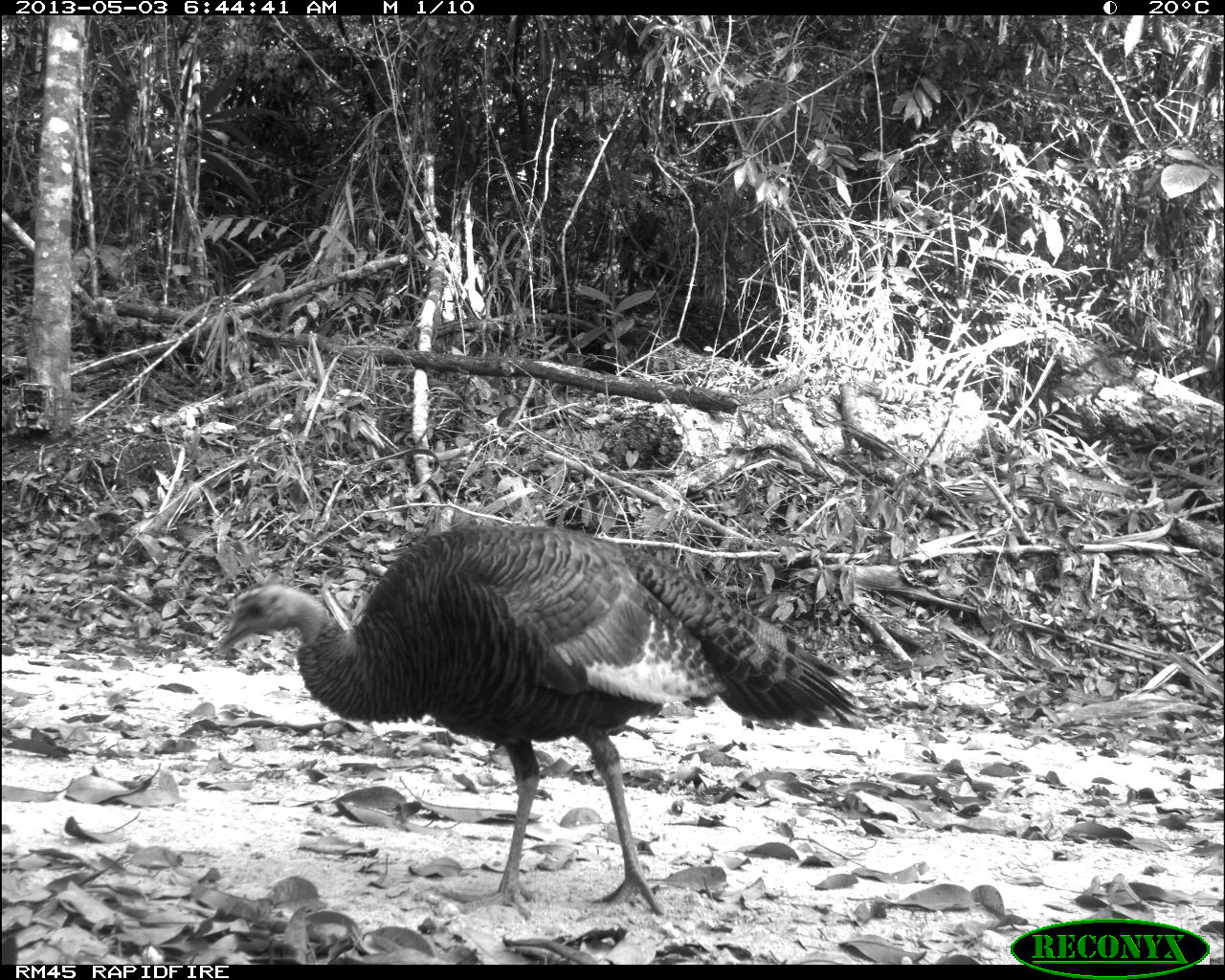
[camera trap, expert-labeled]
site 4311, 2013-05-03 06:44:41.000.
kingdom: Animalia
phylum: Chordata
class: Aves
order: Galliformes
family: Phasianidae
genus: Meleagris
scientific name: Meleagris ocellata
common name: ocellated turkey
Meleagris ocellata (ocellated turkey), count 1, sex female.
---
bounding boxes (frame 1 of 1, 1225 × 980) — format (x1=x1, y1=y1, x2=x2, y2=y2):
meleagris ocellata: (x1=212, y1=520, x2=856, y2=917)